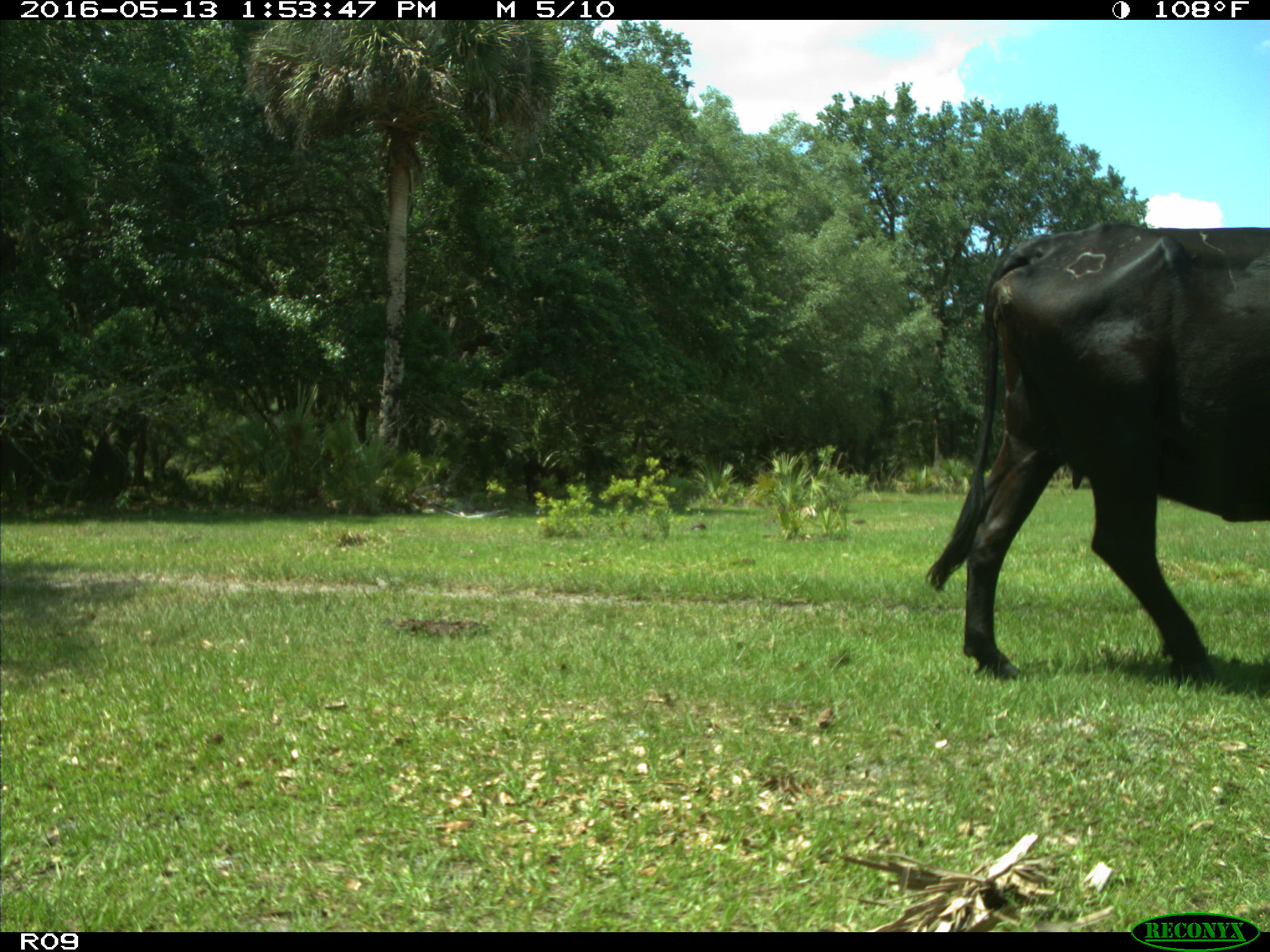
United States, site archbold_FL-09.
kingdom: Animalia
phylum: Chordata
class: Mammalia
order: Artiodactyla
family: Bovidae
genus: Bos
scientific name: Bos taurus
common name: domestic cow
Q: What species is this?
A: Bos taurus (domestic cow).